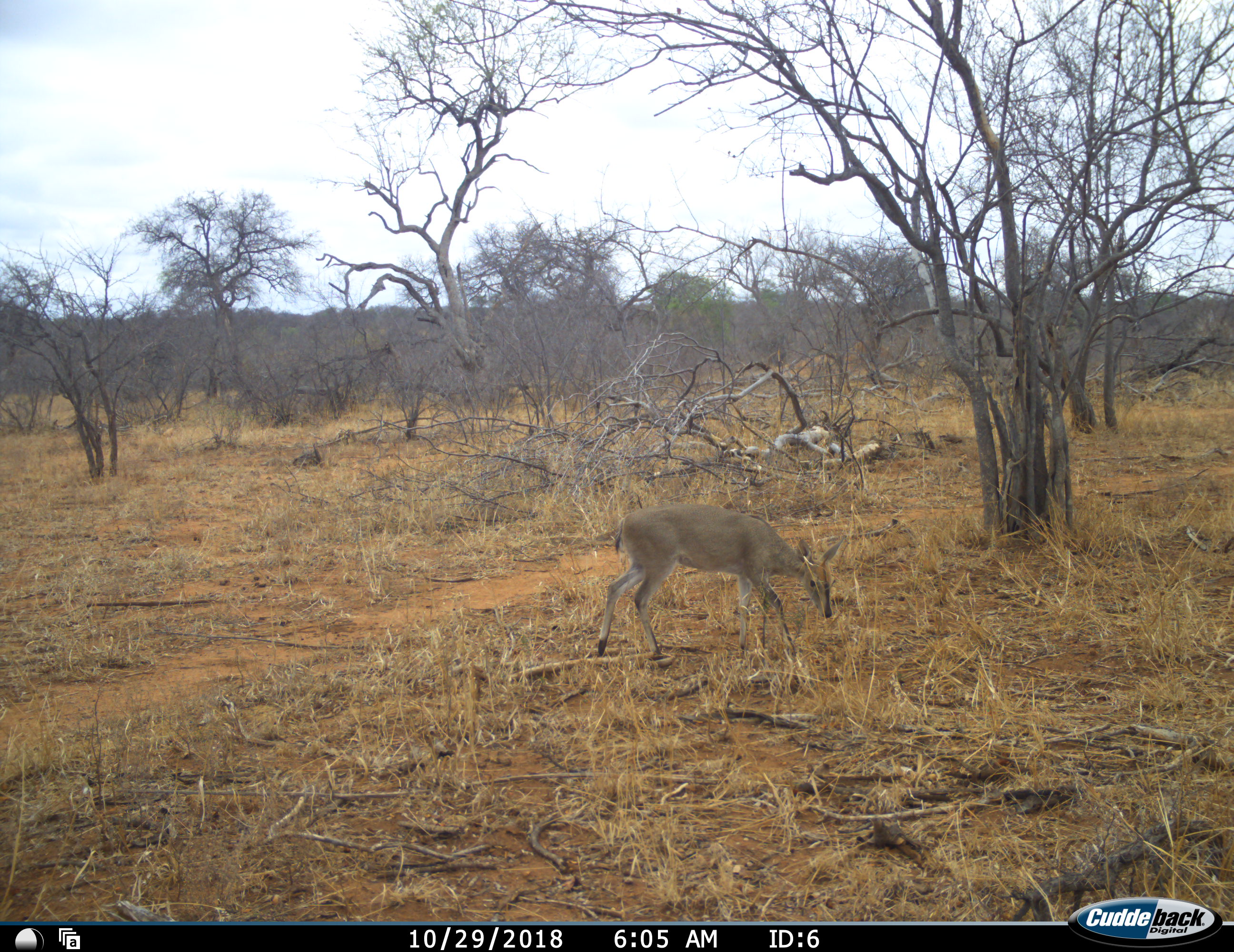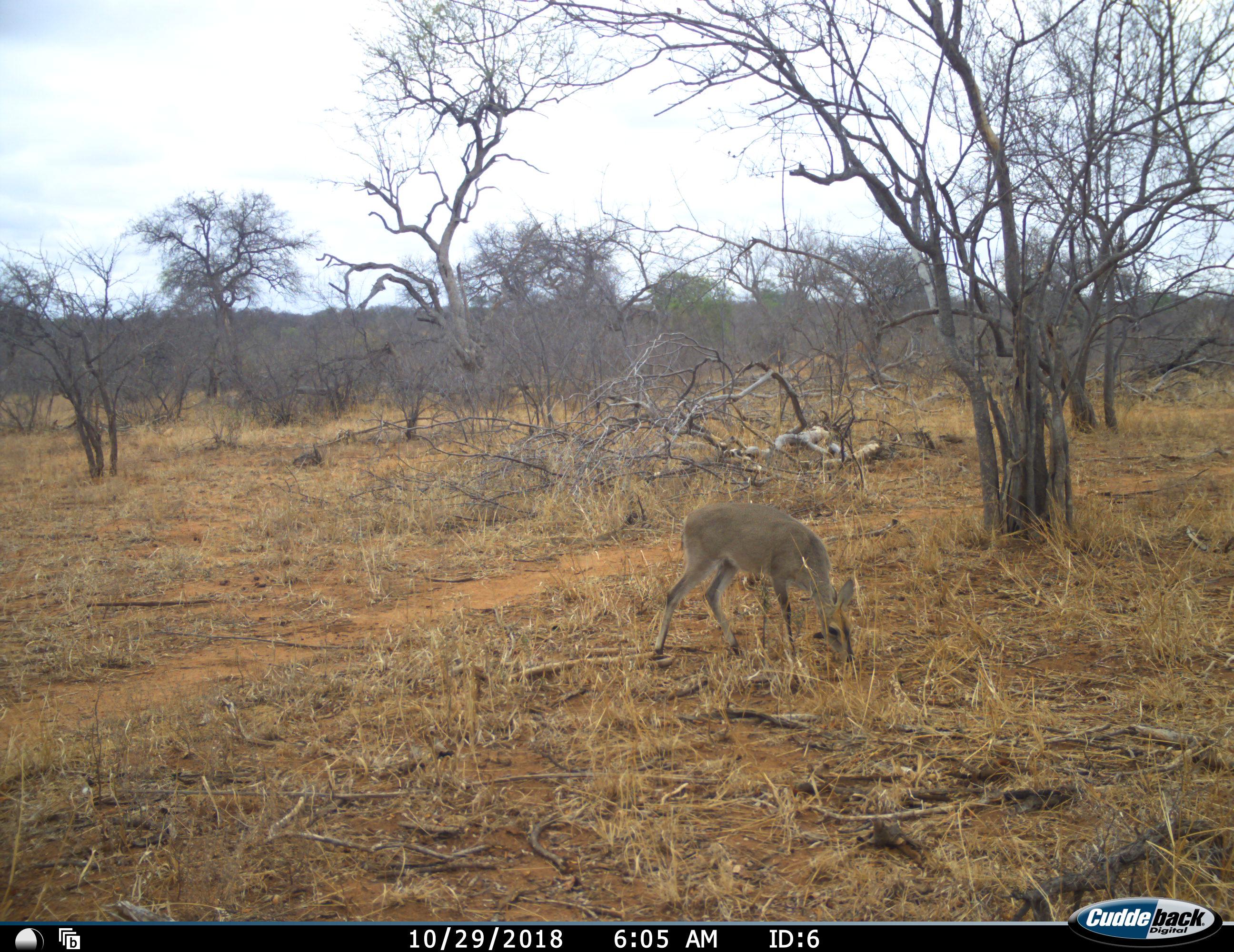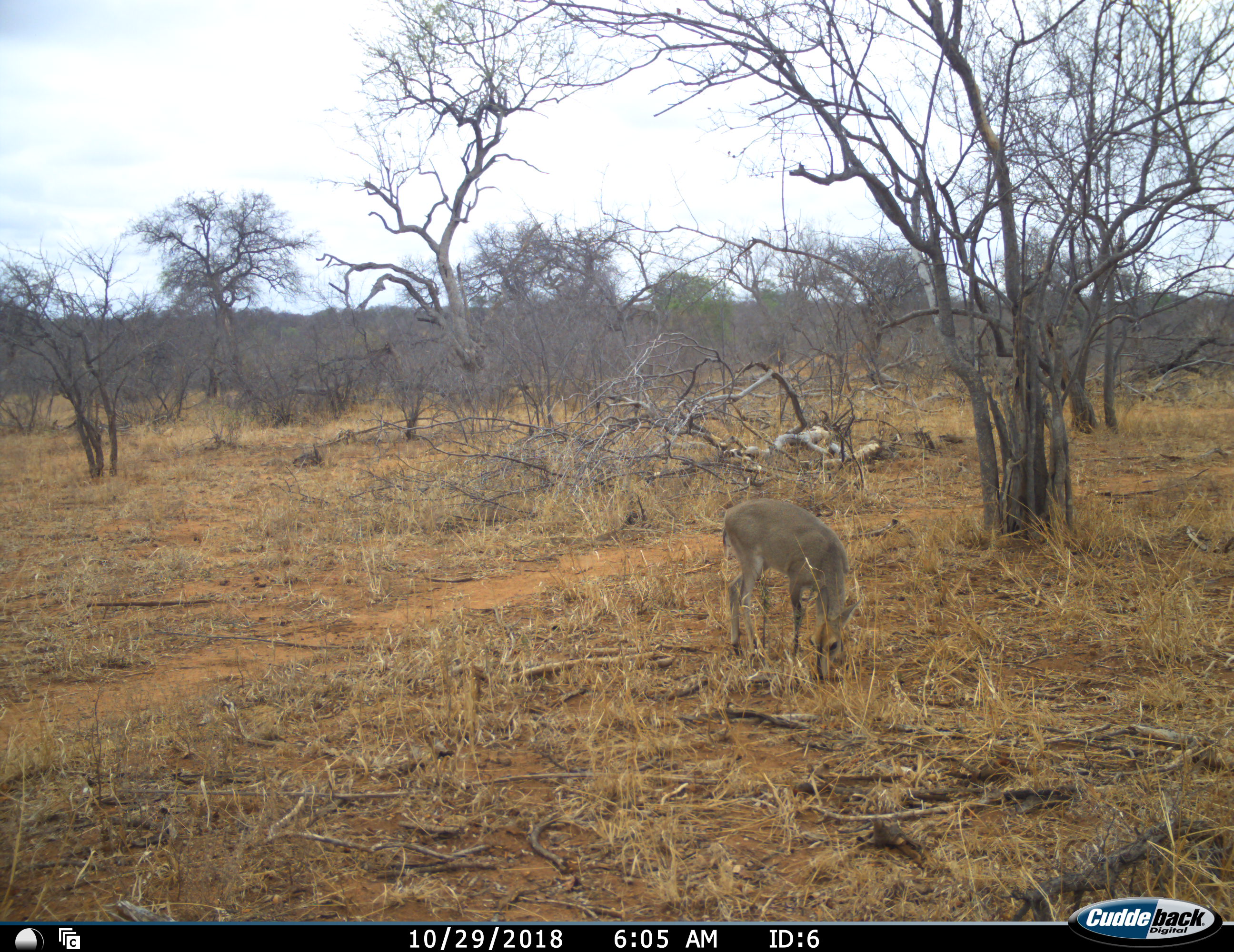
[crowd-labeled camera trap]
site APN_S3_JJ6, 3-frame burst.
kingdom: Animalia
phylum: Chordata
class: Mammalia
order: Artiodactyla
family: Bovidae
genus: Sylvicapra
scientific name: Sylvicapra grimmia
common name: common duiker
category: duikercommongrey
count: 1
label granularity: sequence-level